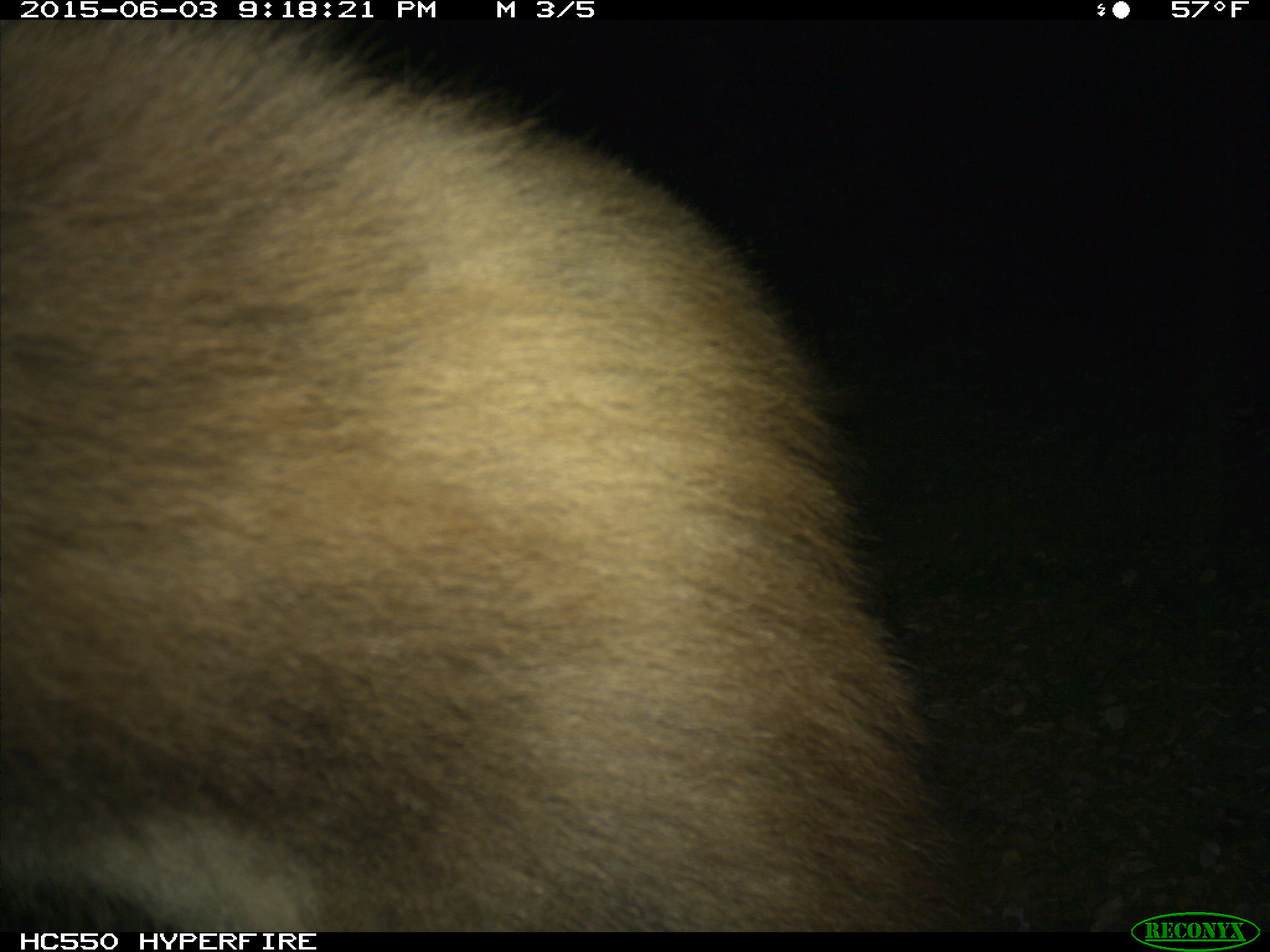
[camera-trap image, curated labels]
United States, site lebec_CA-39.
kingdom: Animalia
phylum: Chordata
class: Mammalia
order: Carnivora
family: Ursidae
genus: Ursus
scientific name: Ursus americanus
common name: american black bear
Ursus americanus (american black bear).